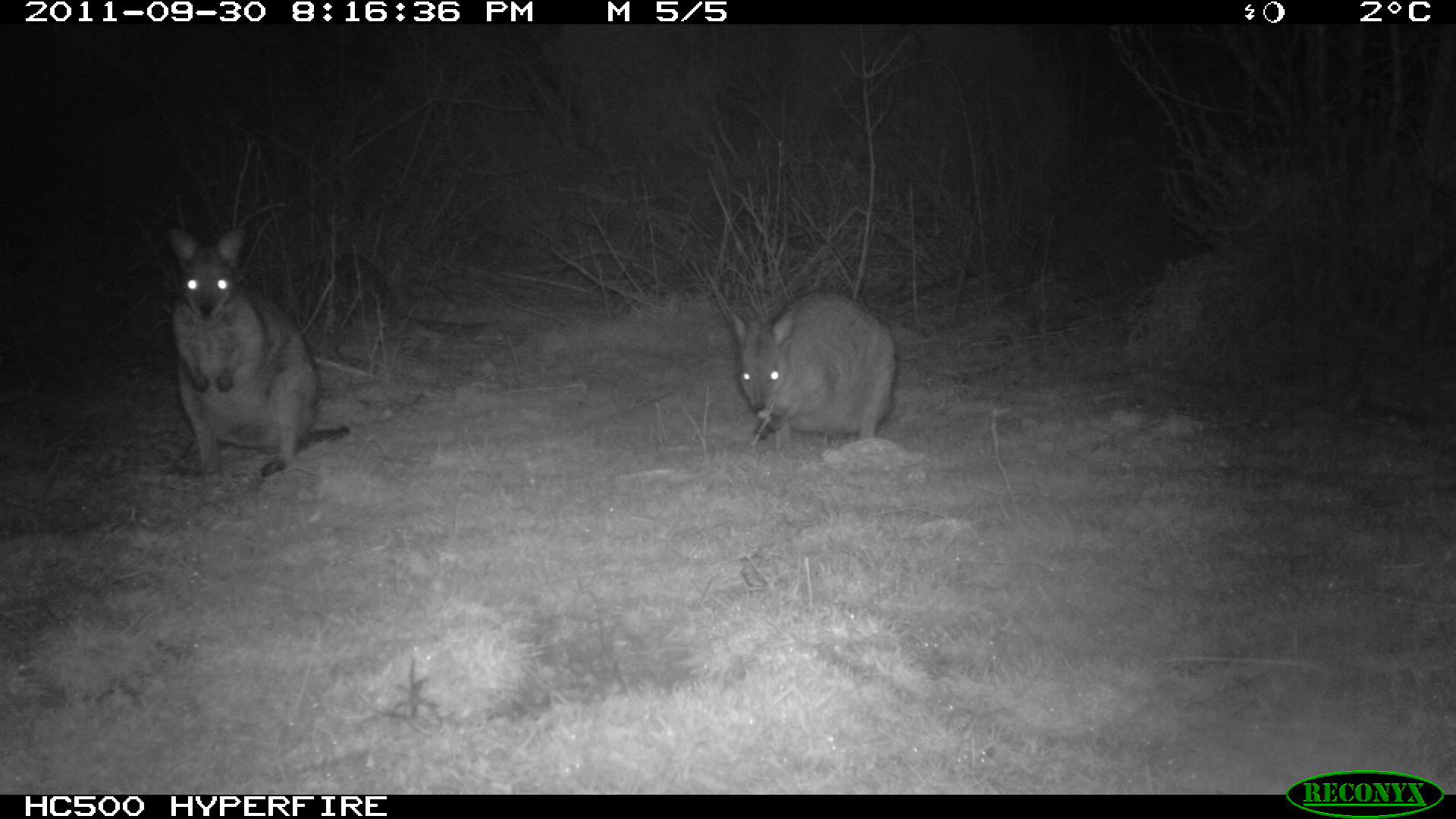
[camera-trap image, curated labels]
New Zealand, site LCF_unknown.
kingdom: Animalia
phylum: Chordata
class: Mammalia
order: Diprotodontia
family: Macropodidae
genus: Notamacropus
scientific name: Notamacropus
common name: wallaby